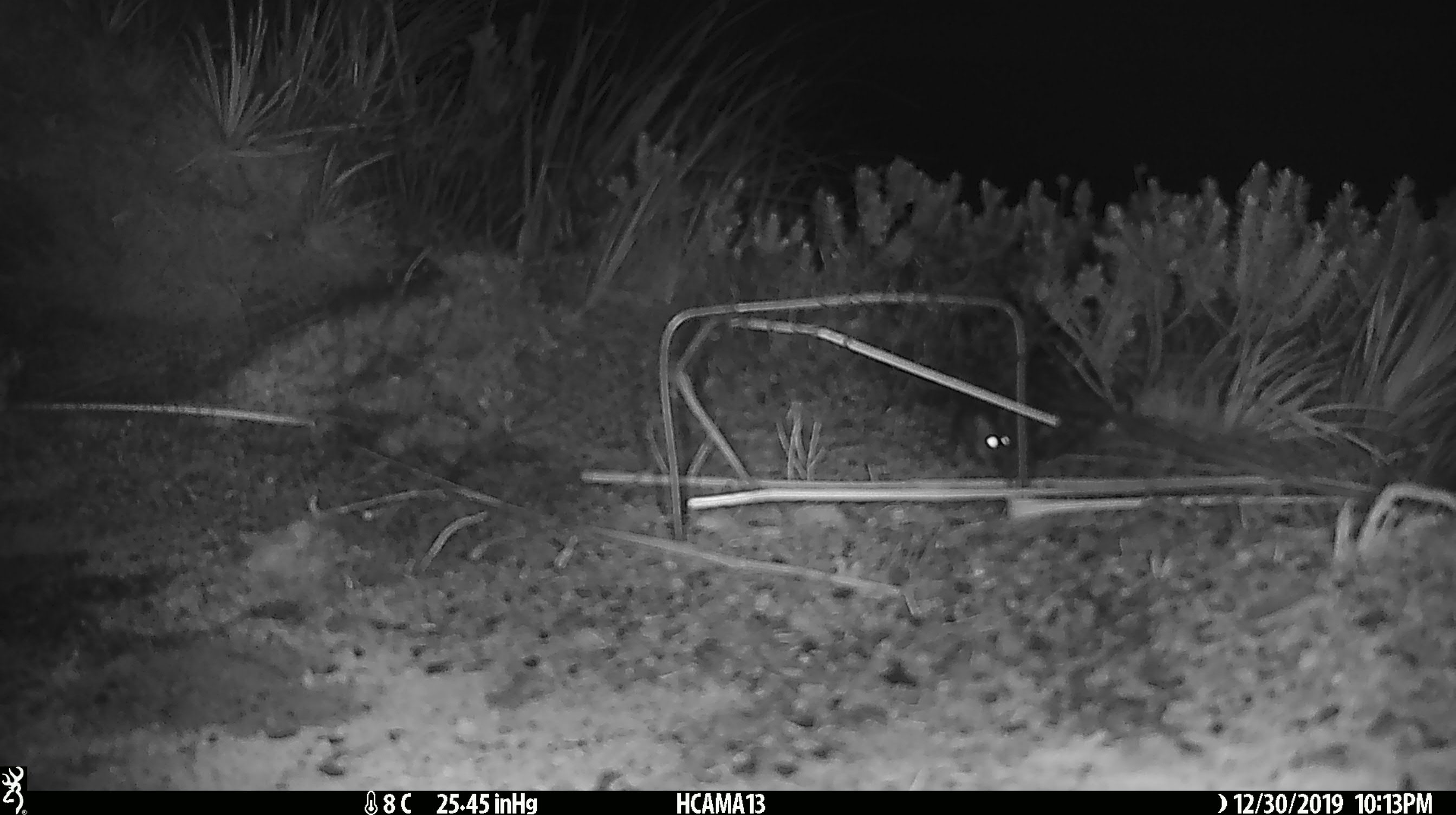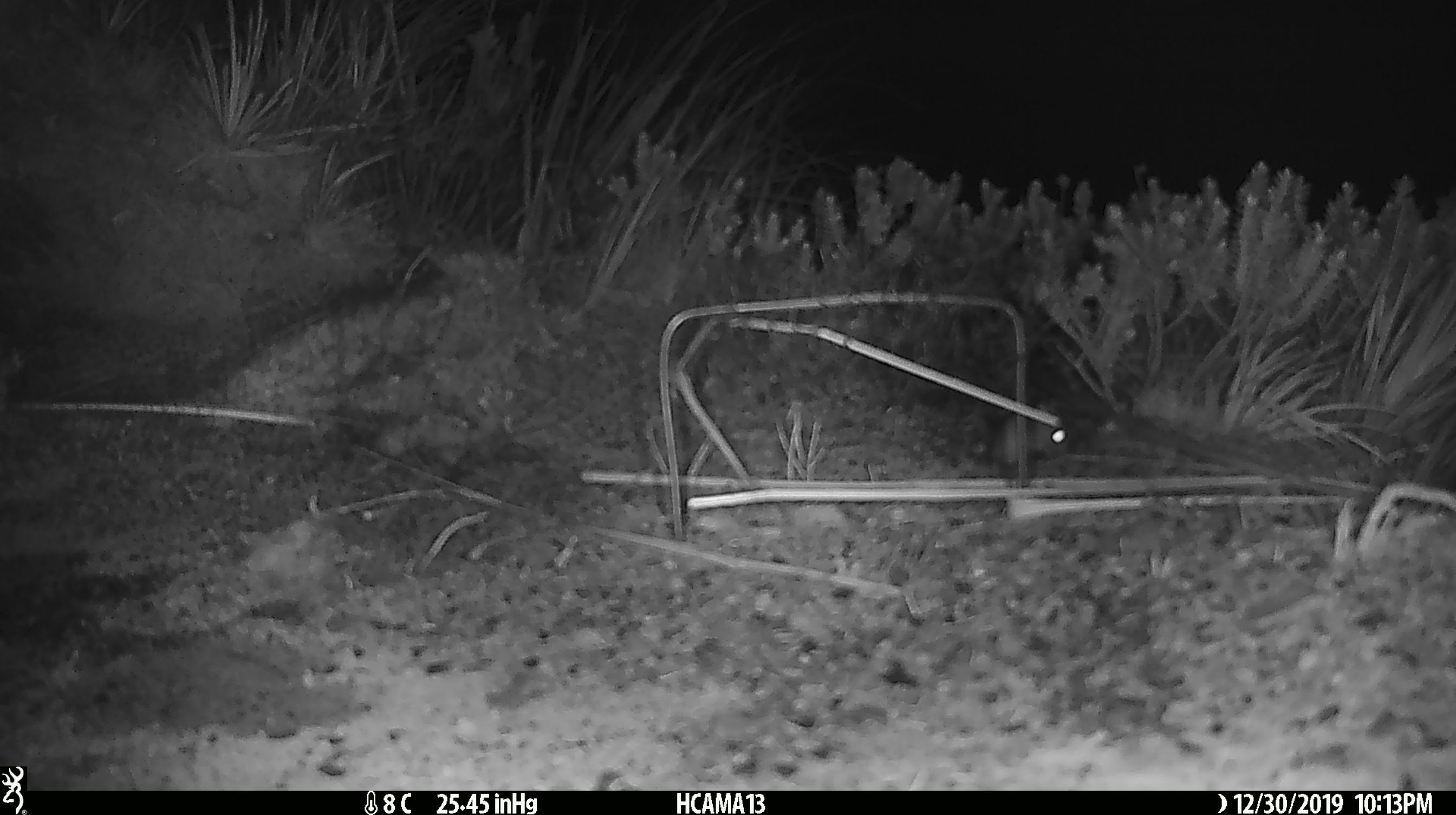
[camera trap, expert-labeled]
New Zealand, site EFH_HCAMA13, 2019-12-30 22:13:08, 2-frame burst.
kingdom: Animalia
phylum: Chordata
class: Mammalia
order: Rodentia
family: Muridae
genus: Mus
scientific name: Mus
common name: mouse